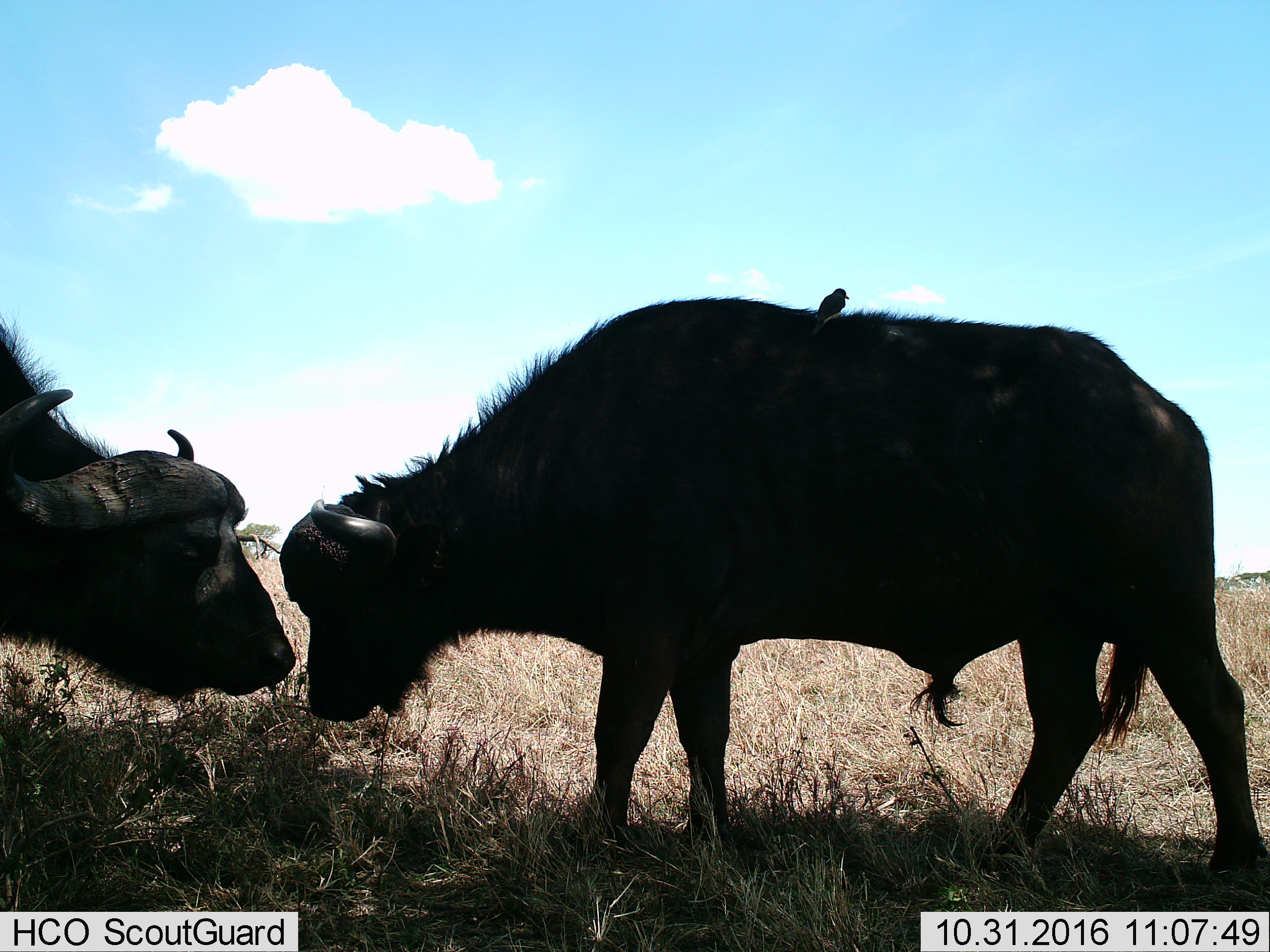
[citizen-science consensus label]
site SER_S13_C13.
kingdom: Animalia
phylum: Chordata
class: Mammalia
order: Artiodactyla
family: Bovidae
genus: Syncerus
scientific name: Syncerus caffer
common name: african buffalo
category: buffalo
Buffalo (african buffalo) (Syncerus caffer), count 2. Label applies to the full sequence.